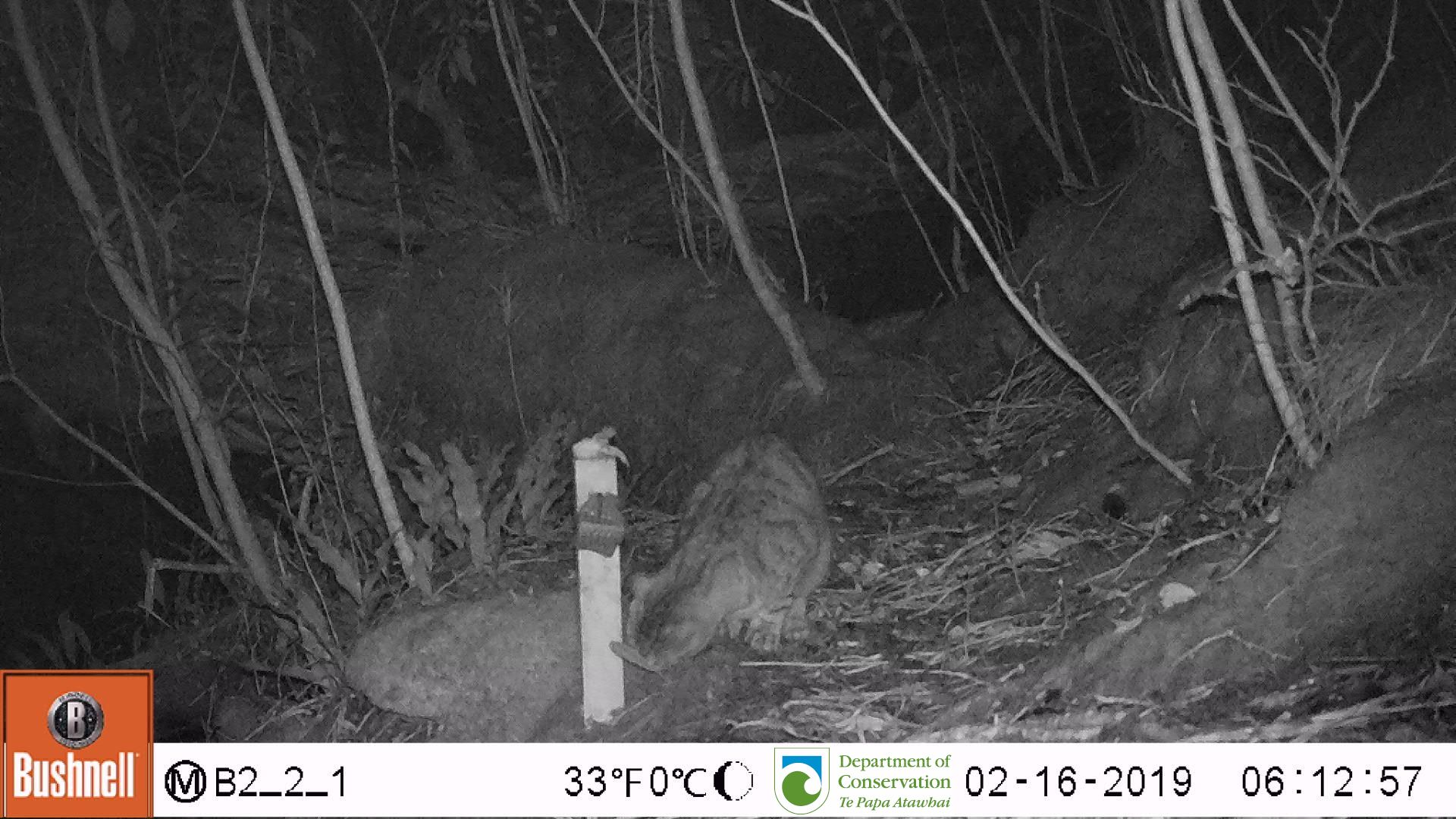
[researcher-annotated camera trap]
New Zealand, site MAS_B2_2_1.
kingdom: Animalia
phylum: Chordata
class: Mammalia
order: Carnivora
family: Felidae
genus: Felis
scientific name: Felis catus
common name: domestic cat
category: cat